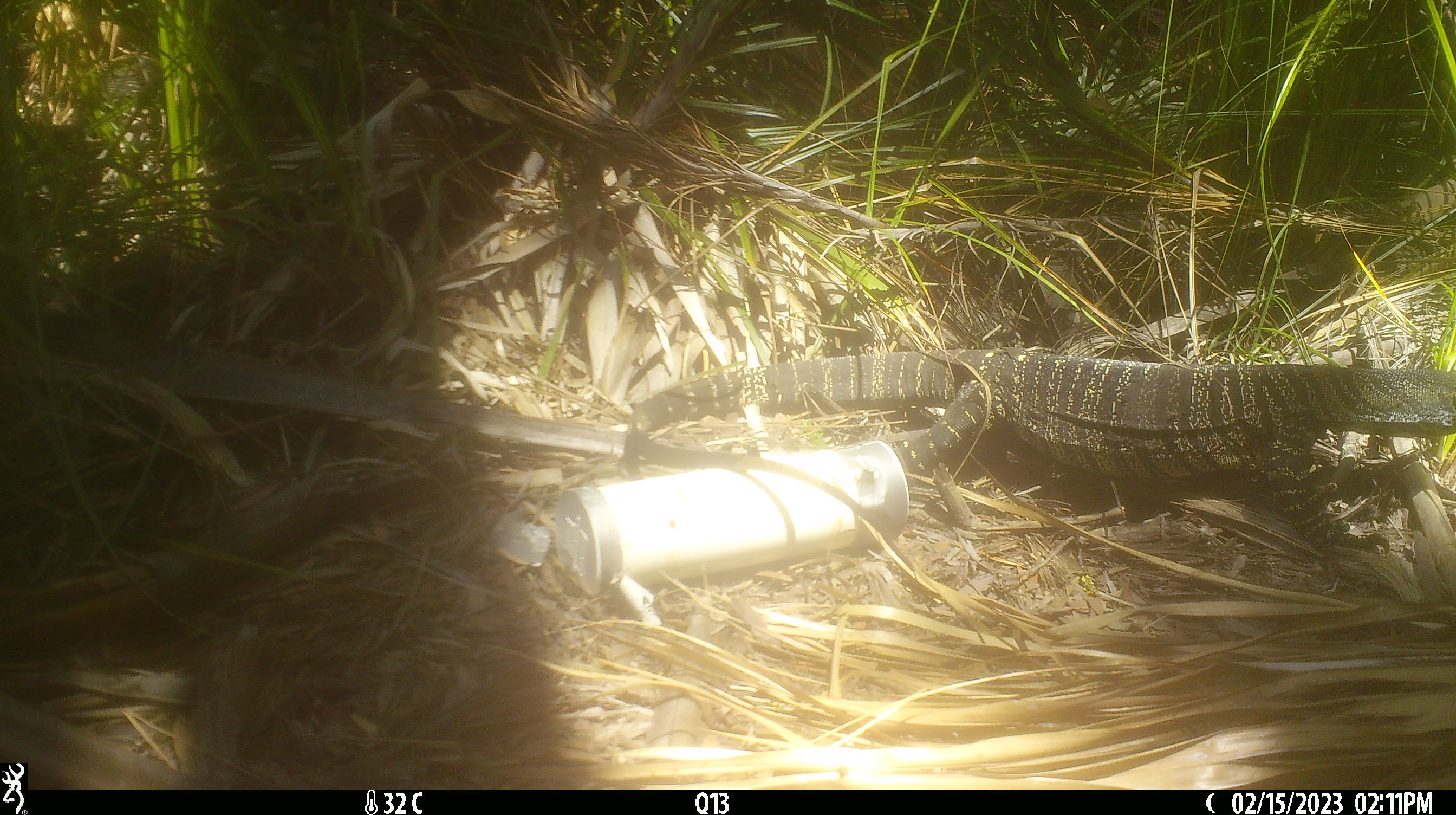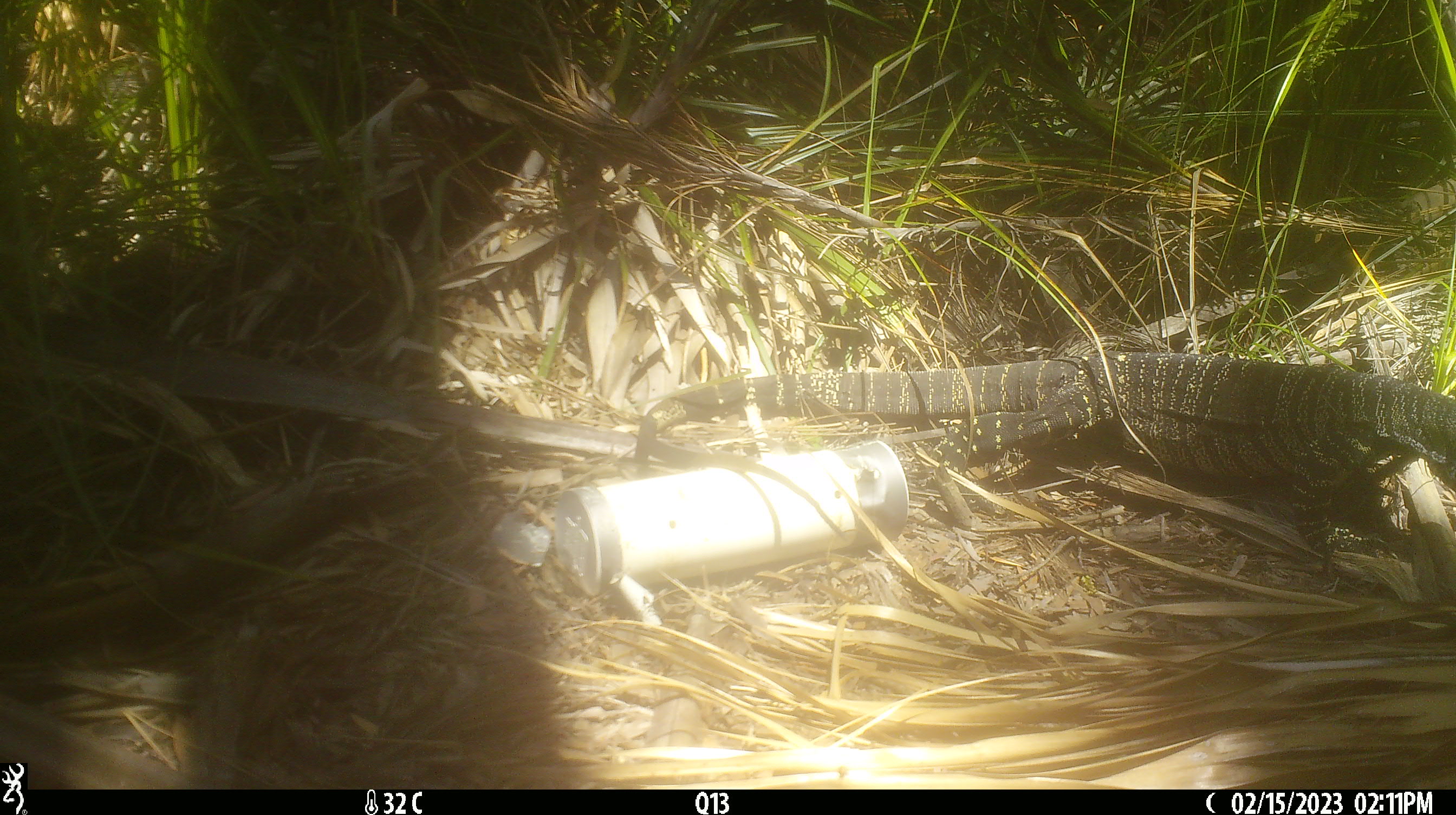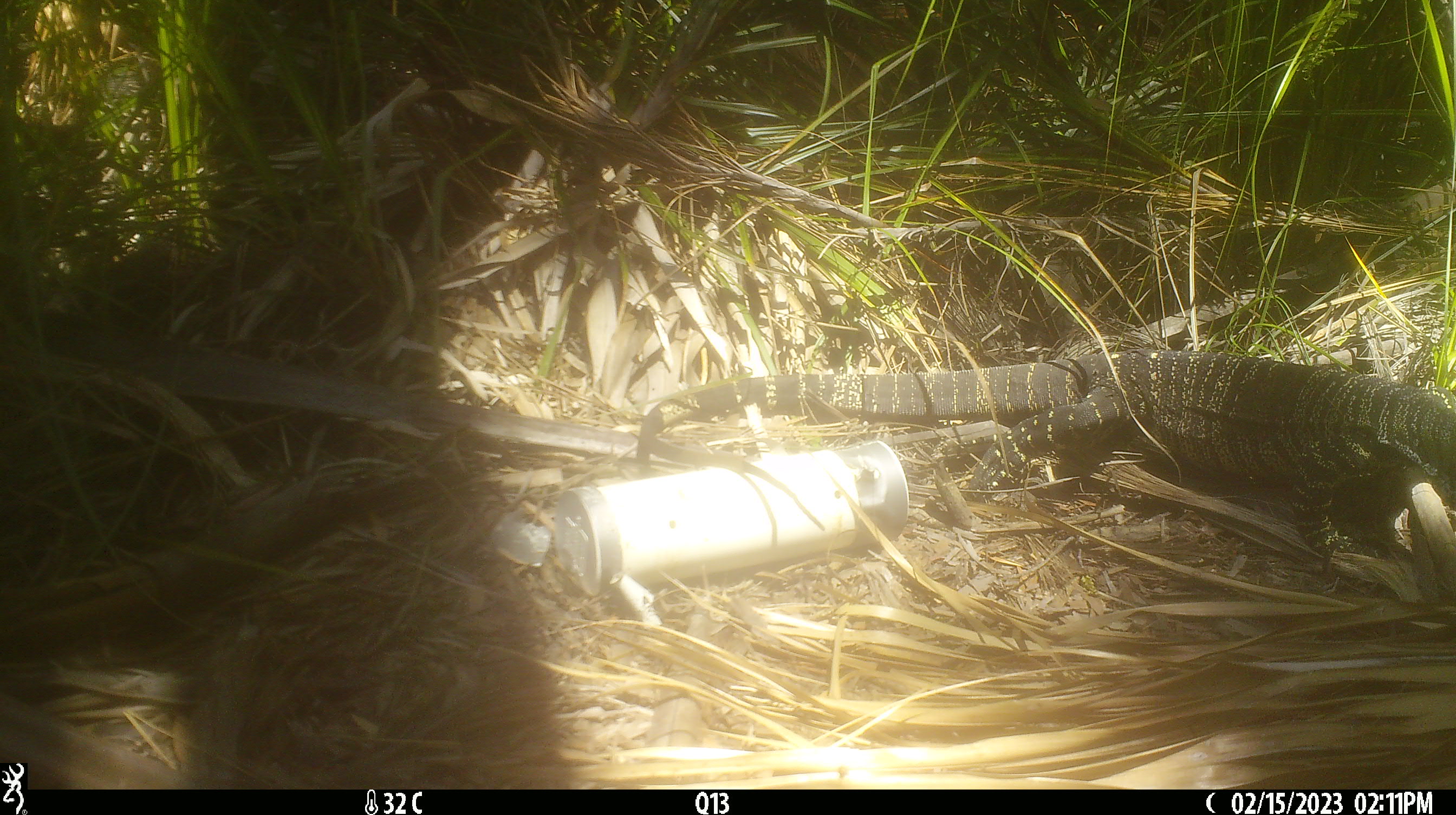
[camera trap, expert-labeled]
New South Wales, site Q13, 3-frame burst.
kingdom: Animalia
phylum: Chordata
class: Reptilia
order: Squamata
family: Varanidae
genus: Varanus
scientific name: Varanus varius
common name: lace monitor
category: goanna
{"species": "goanna (lace monitor) (Varanus varius)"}